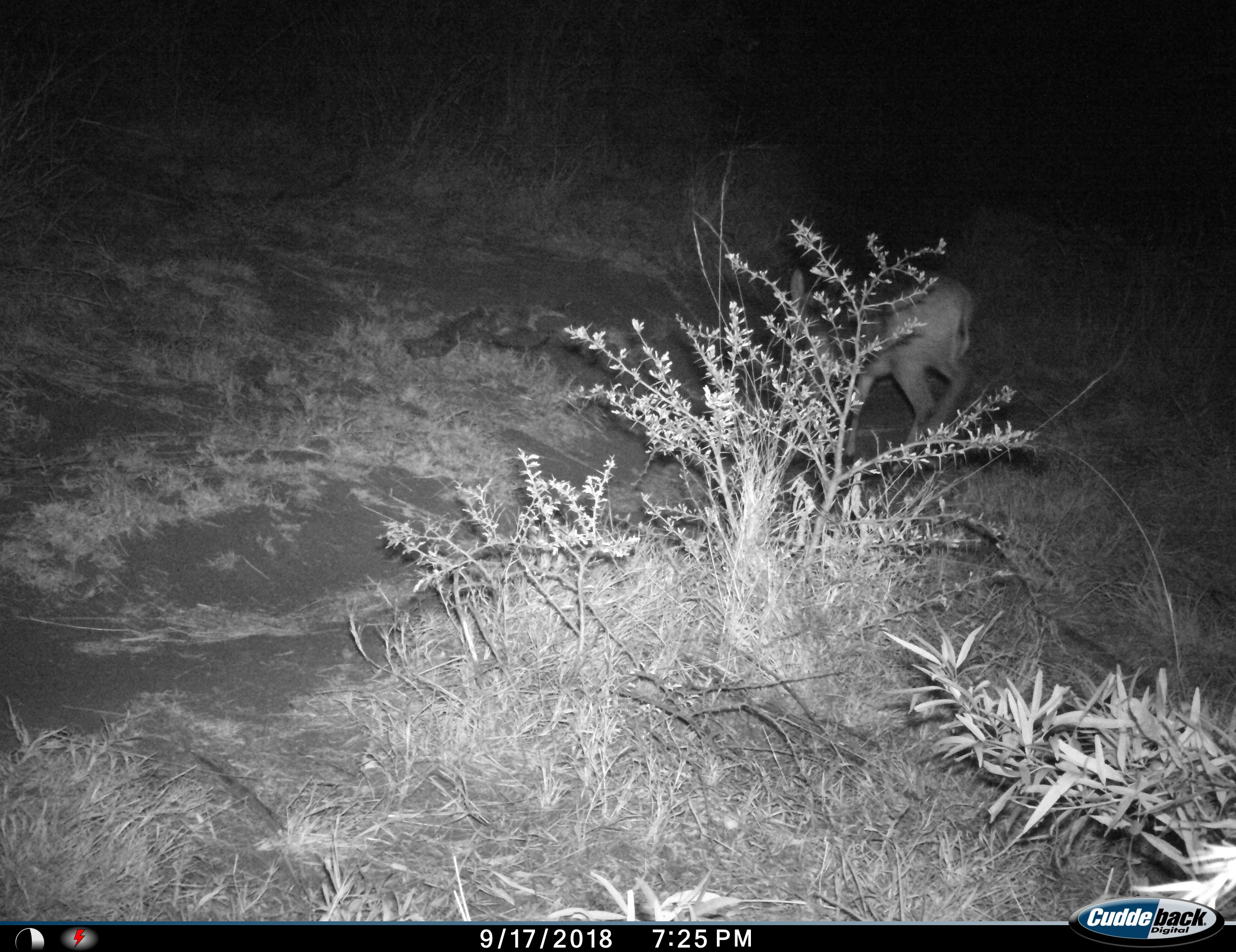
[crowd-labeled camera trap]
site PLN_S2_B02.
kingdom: Animalia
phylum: Chordata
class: Mammalia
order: Artiodactyla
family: Bovidae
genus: Sylvicapra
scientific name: Sylvicapra grimmia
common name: common duiker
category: duikercommongrey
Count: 1.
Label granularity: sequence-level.